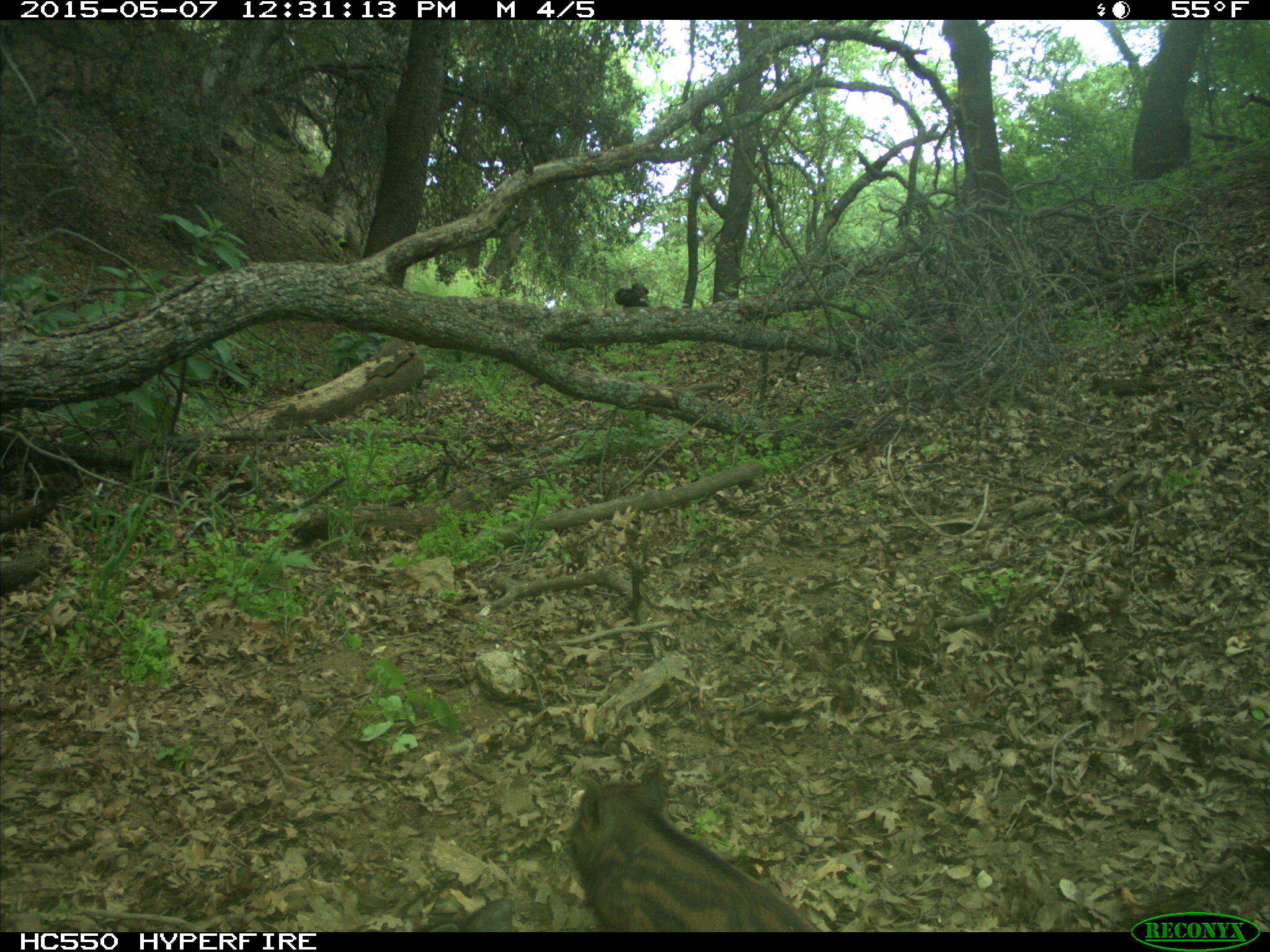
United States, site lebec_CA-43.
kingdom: Animalia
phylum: Chordata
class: Mammalia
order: Artiodactyla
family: Suidae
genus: Sus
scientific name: Sus scrofa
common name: wild boar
Sus scrofa (wild boar).